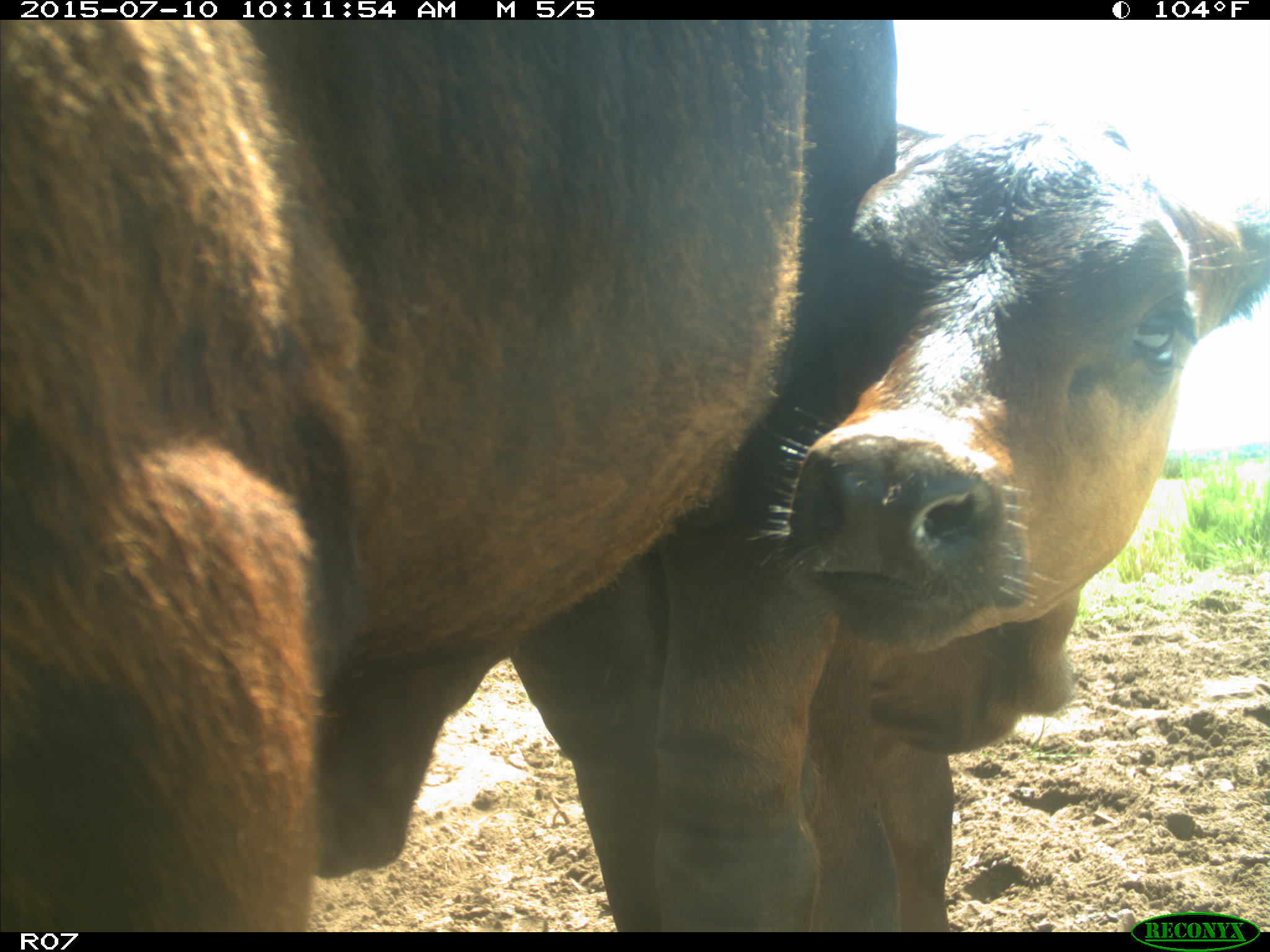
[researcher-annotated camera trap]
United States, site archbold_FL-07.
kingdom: Animalia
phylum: Chordata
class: Mammalia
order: Artiodactyla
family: Bovidae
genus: Bos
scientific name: Bos taurus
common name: domestic cow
Bos taurus (domestic cow).